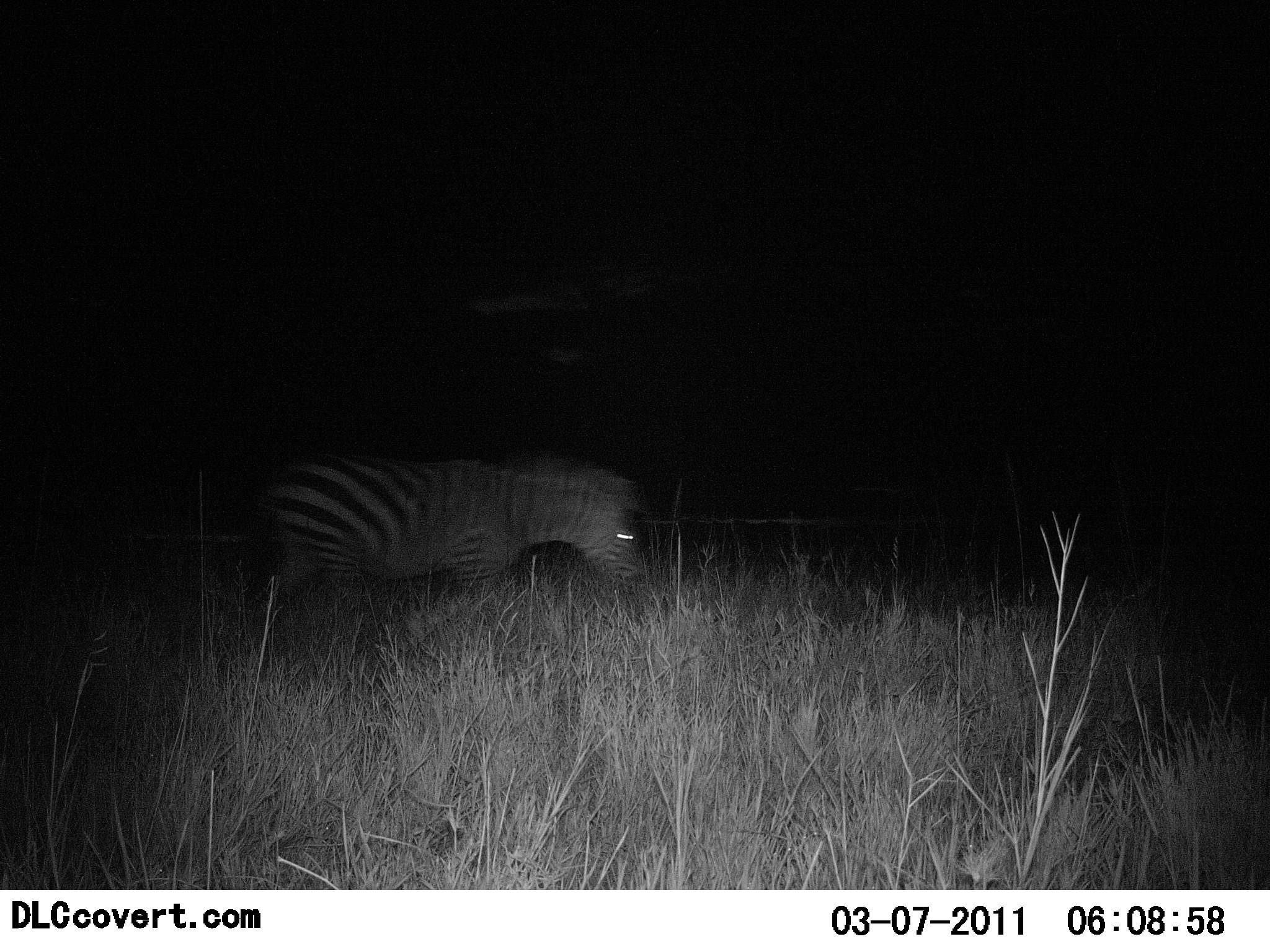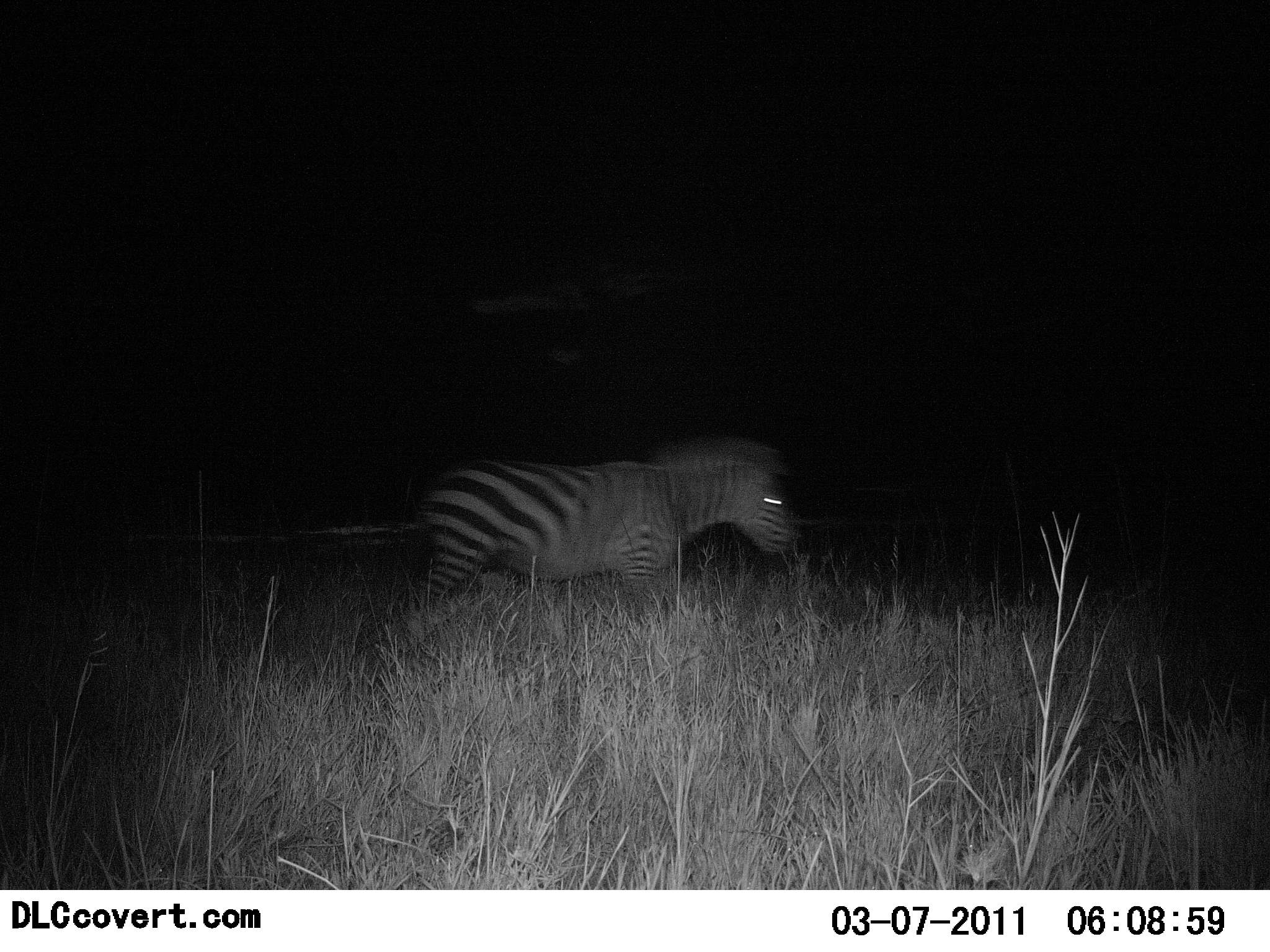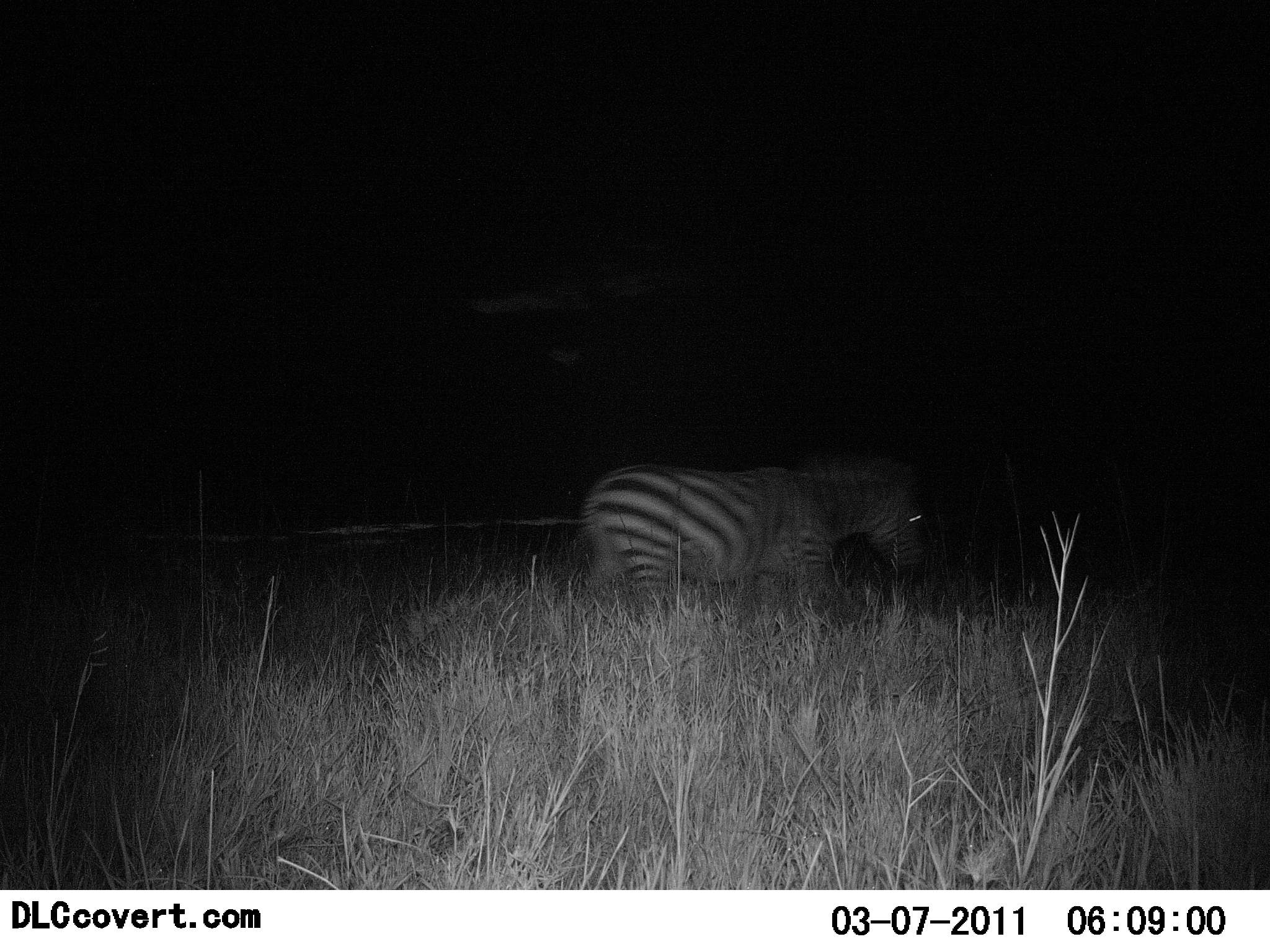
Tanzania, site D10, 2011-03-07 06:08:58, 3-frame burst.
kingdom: Animalia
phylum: Chordata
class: Mammalia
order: Perissodactyla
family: Equidae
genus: Equus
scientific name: Equus quagga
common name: plains zebra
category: zebra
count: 1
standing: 0%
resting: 0%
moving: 100%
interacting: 0%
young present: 0%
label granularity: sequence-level